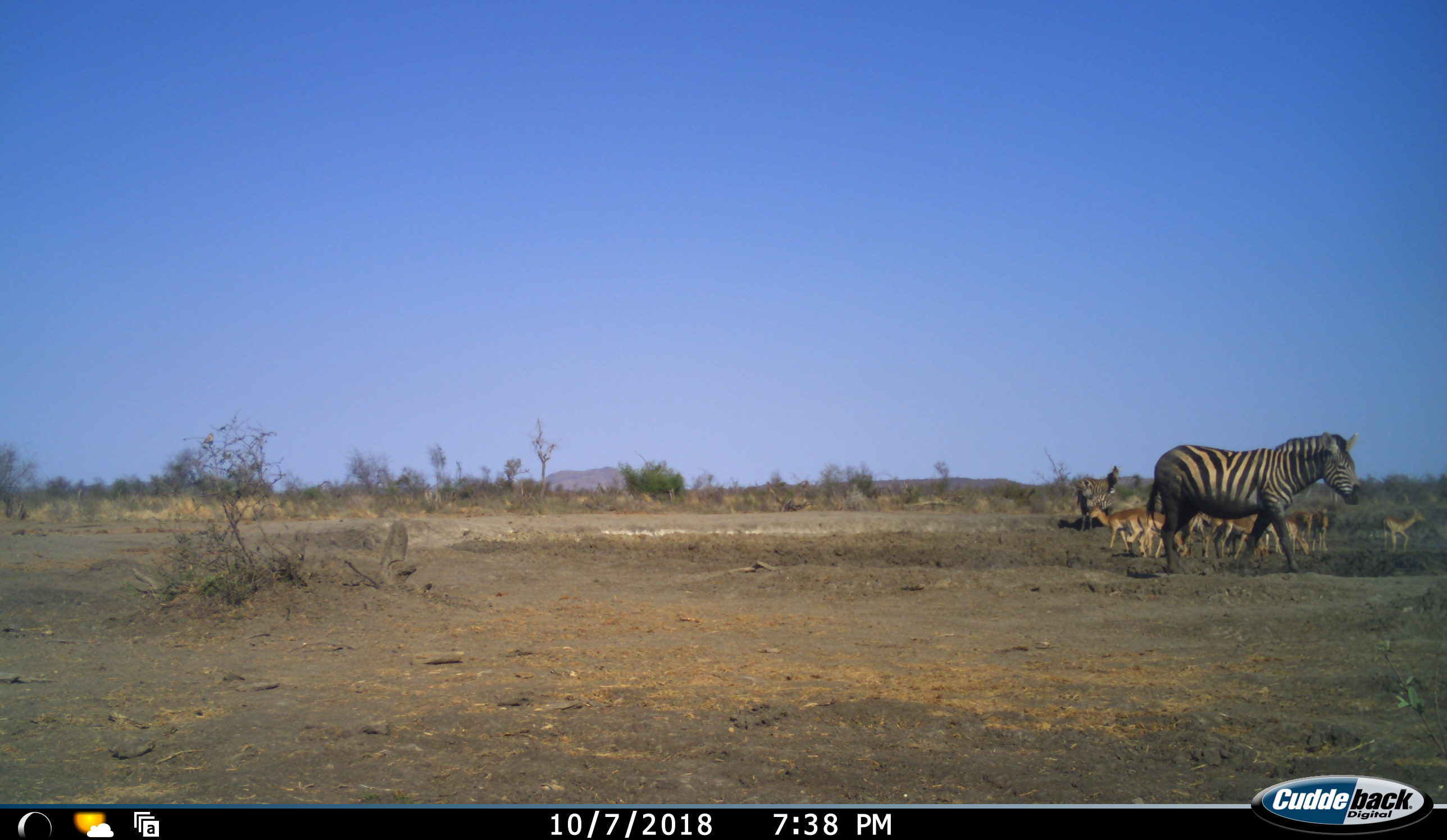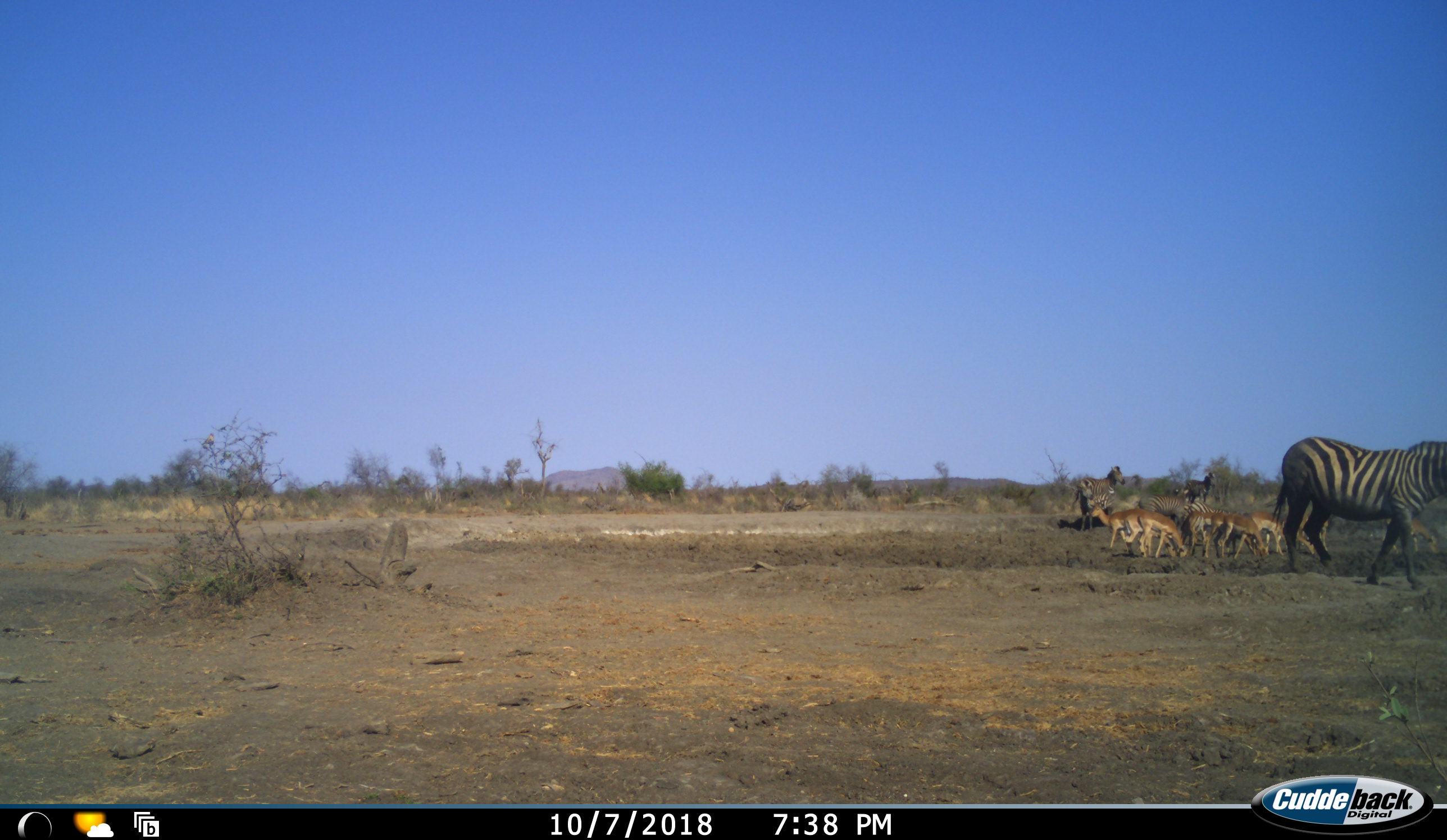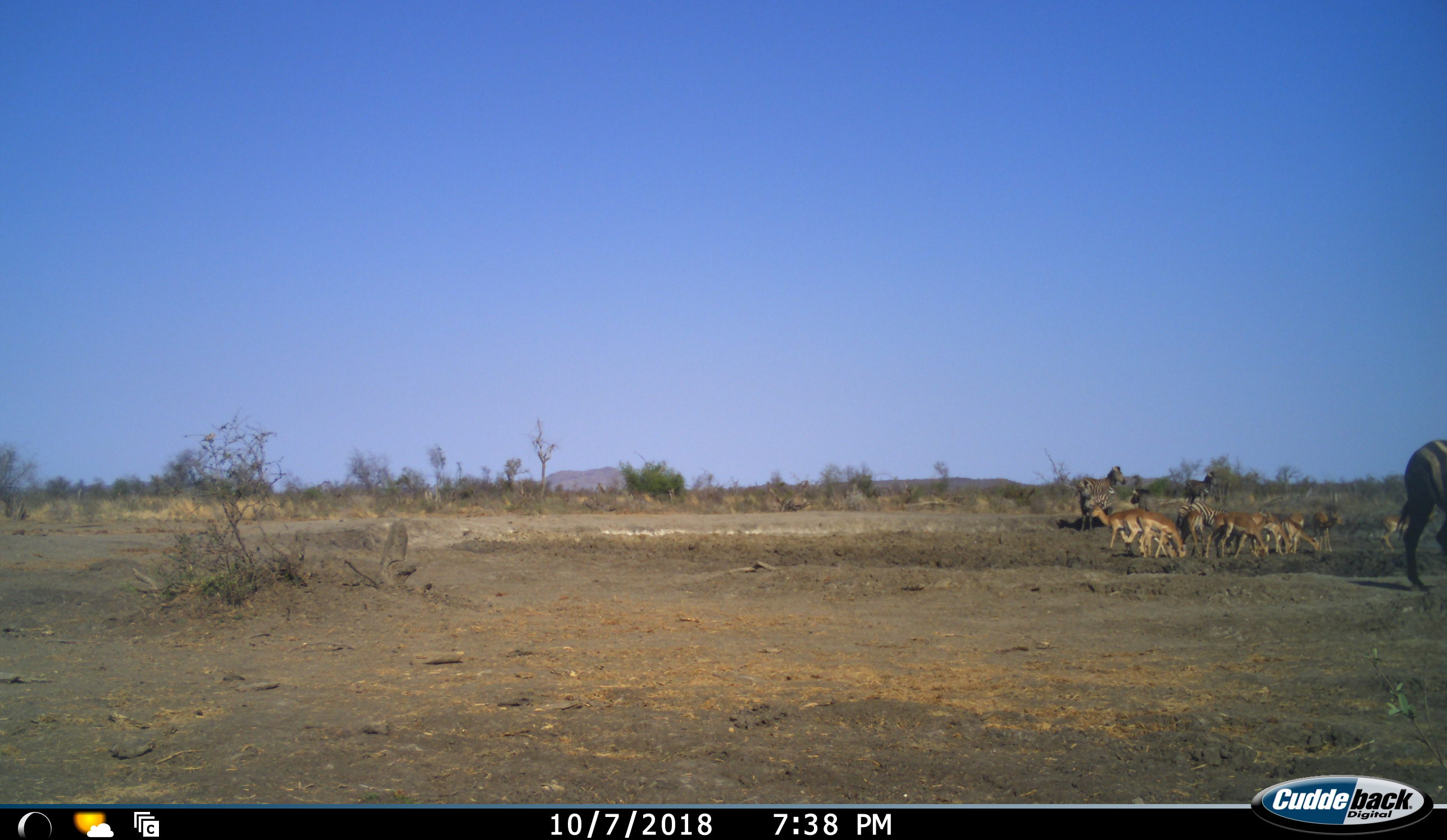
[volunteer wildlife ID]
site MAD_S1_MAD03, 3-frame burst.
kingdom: Animalia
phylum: Chordata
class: Mammalia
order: Artiodactyla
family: Bovidae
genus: Aepyceros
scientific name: Aepyceros melampus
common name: impala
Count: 9.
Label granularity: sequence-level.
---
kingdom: Animalia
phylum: Chordata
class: Mammalia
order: Perissodactyla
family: Equidae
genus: Equus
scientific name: Equus quagga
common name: plains zebra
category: zebraplains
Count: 4.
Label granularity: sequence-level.